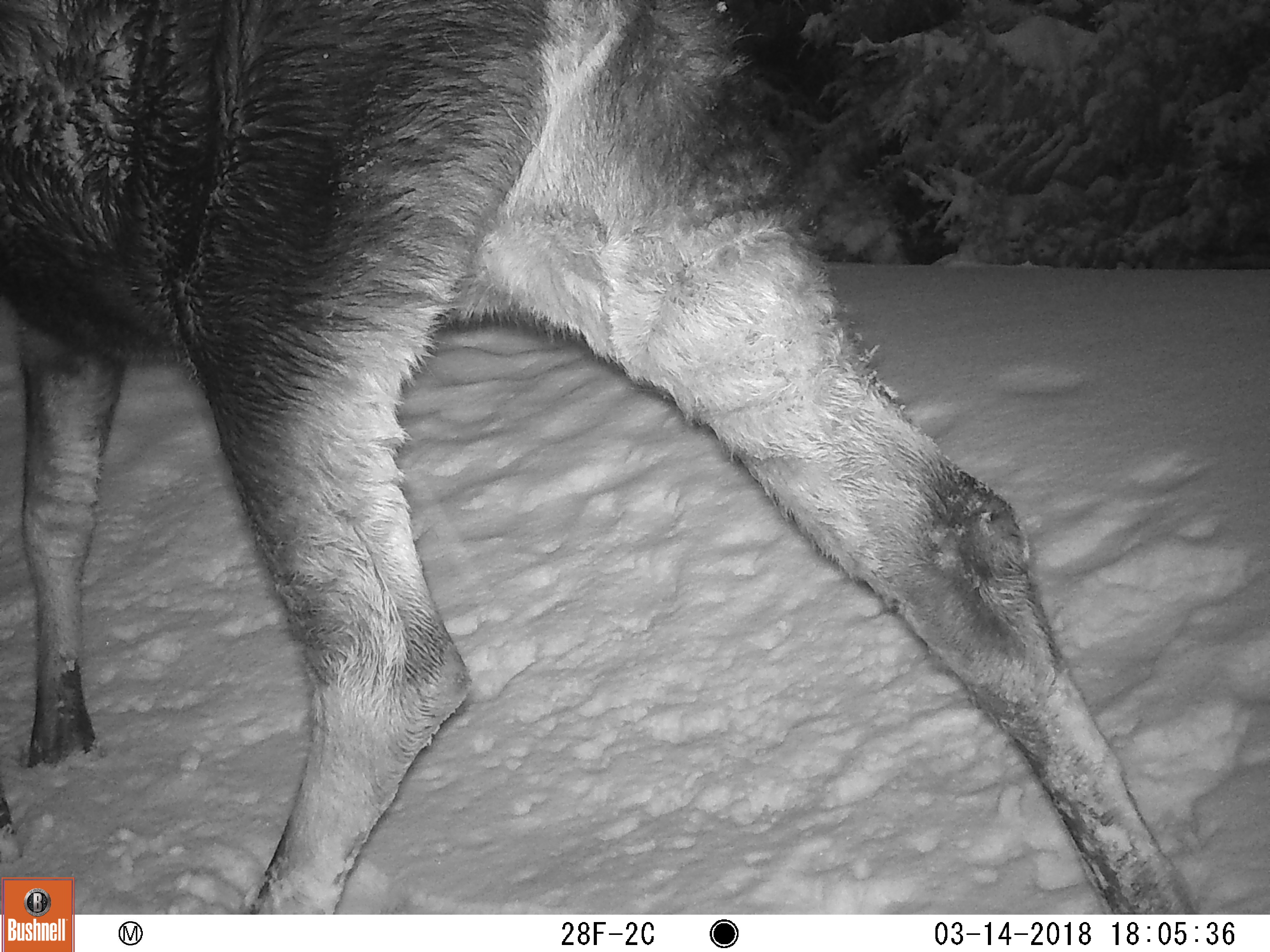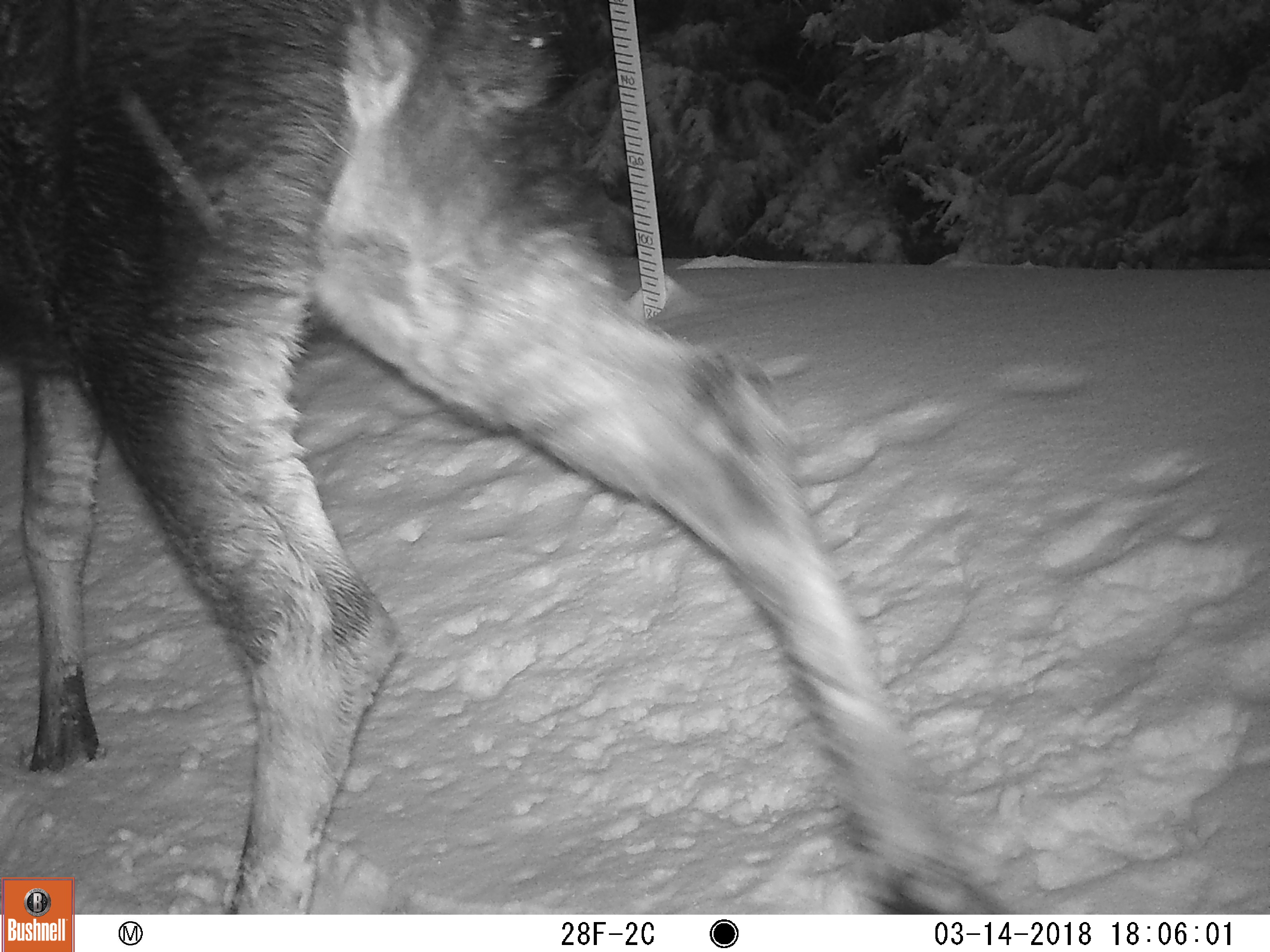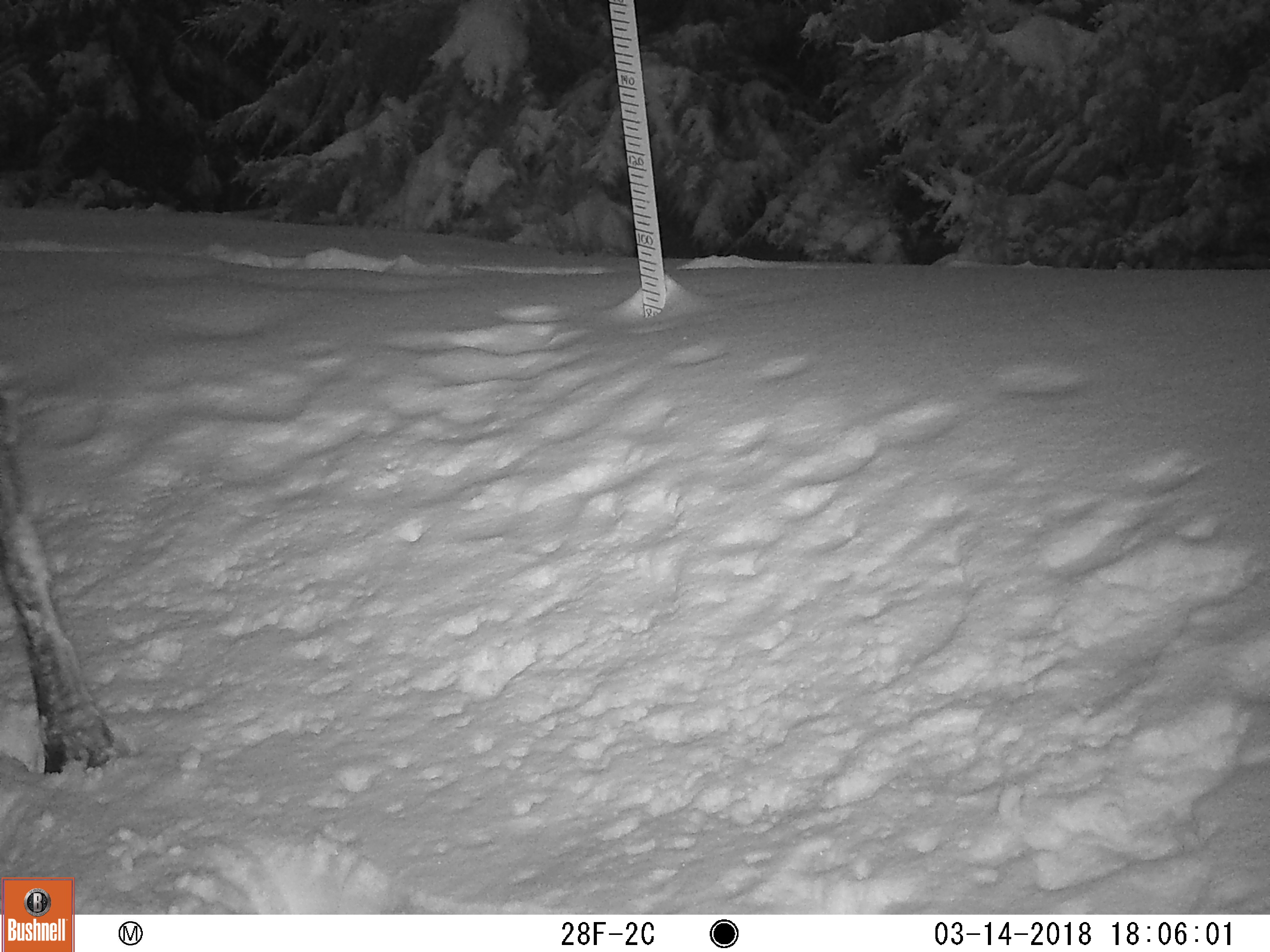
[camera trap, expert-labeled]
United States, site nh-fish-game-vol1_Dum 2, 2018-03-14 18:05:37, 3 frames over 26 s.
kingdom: Animalia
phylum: Chordata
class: Mammalia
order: Artiodactyla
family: Cervidae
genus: Alces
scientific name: Alces alces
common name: moose